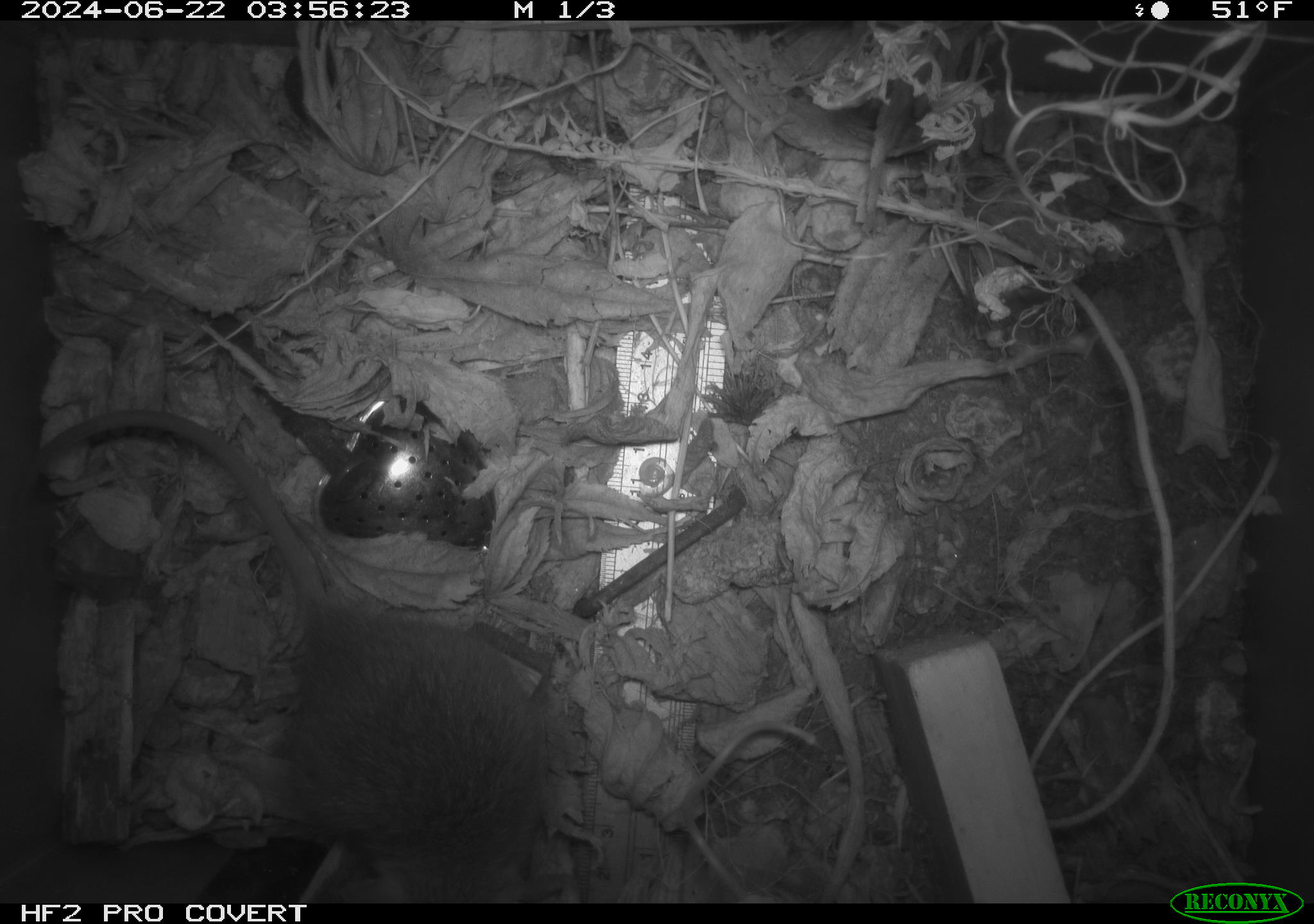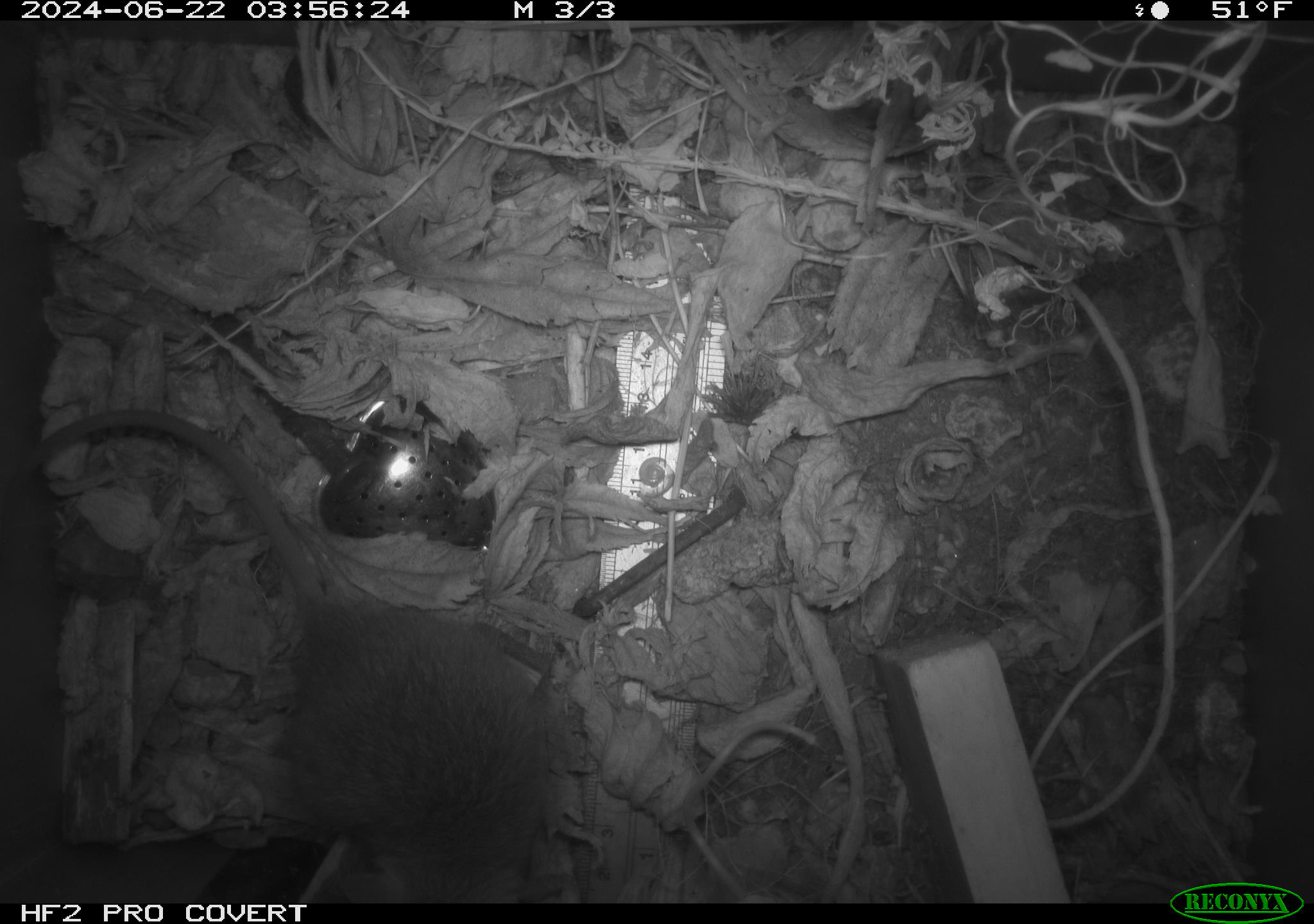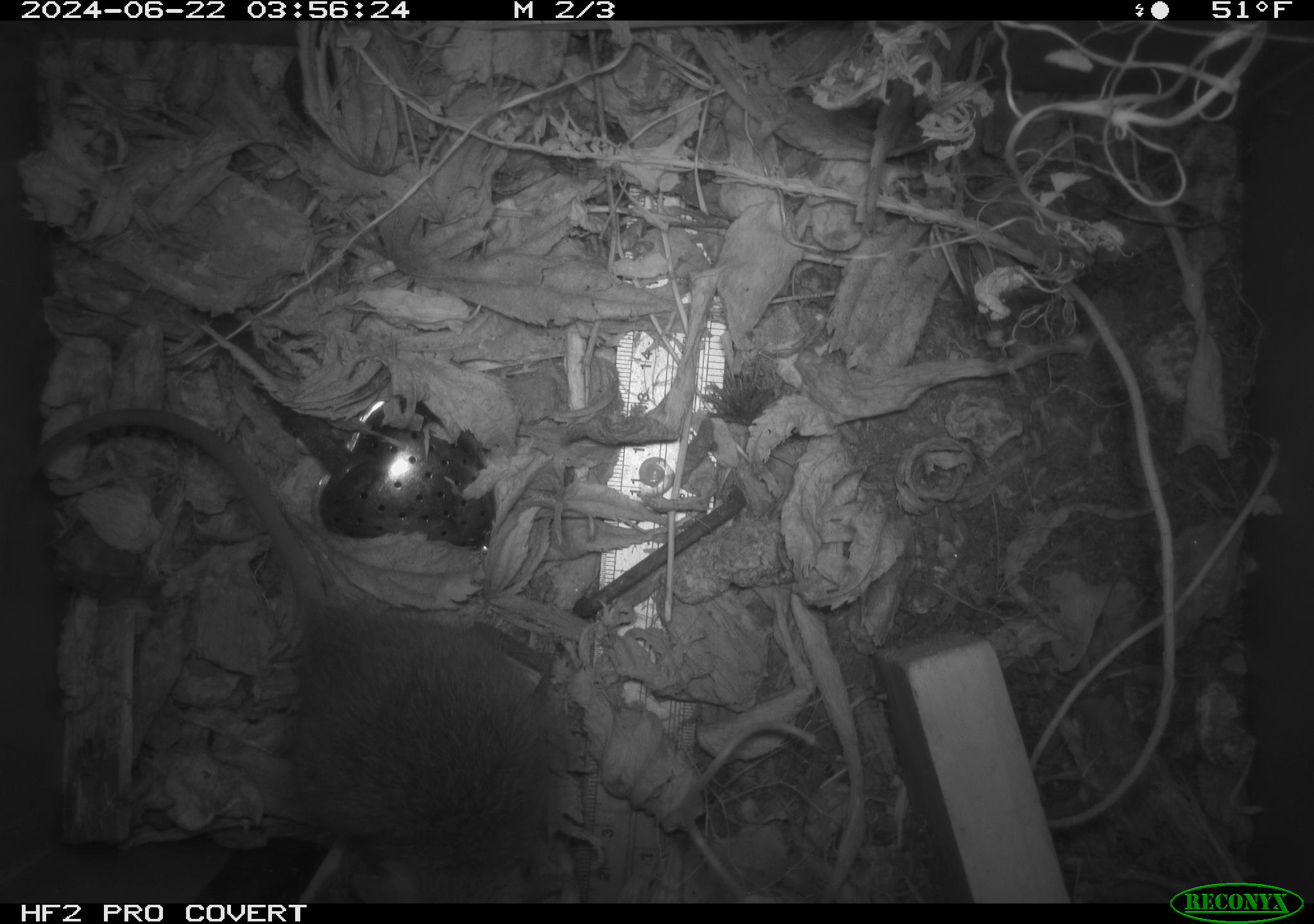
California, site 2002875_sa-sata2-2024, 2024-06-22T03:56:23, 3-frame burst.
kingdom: Animalia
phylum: Chordata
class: Mammalia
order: Rodentia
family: Muridae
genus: Rattus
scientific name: Rattus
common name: rat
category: rattus species